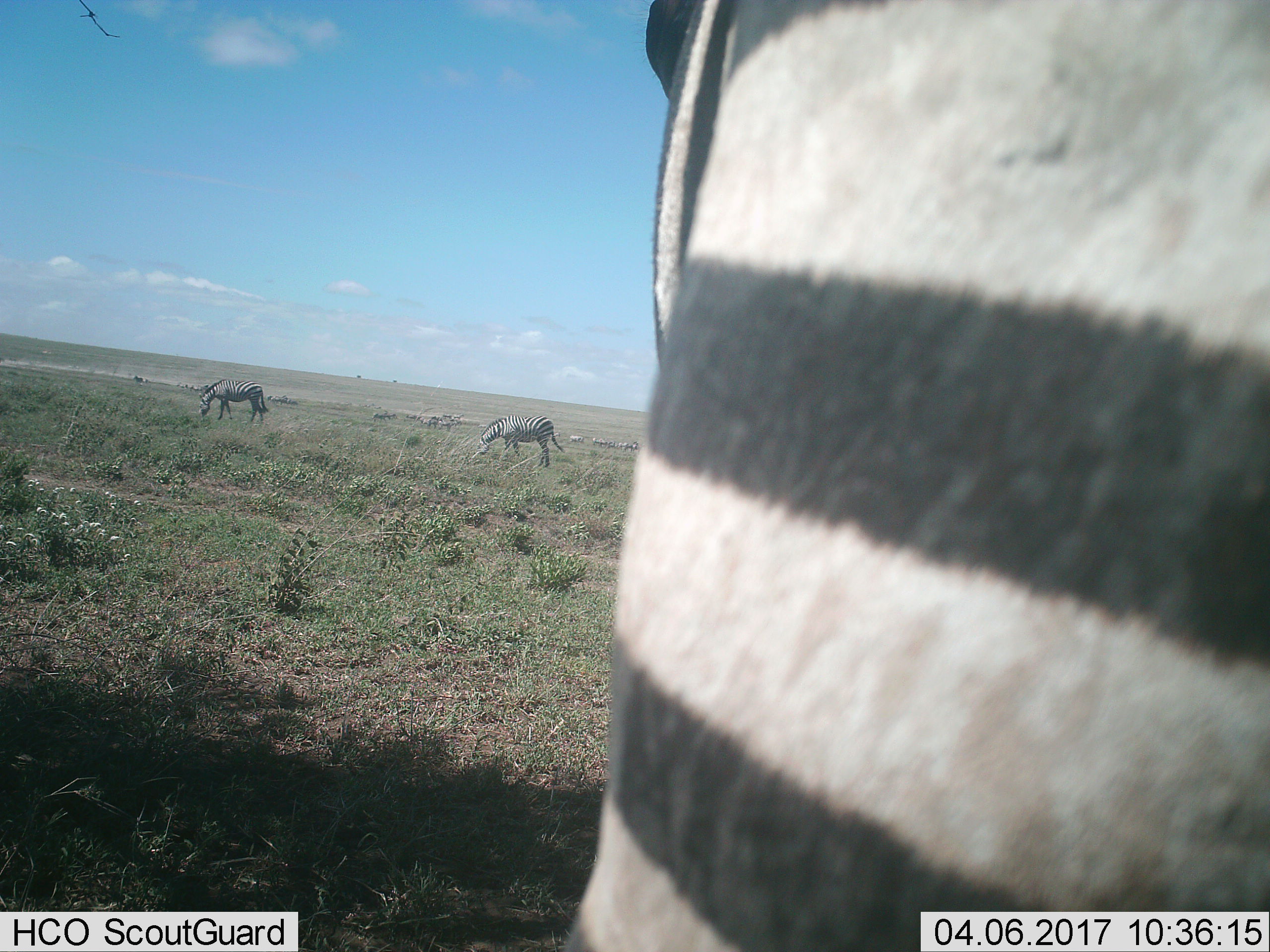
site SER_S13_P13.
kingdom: Animalia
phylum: Chordata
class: Mammalia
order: Perissodactyla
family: Equidae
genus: Equus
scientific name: Equus quagga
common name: plains zebra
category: zebraplains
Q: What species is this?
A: Zebraplains (plains zebra) (Equus quagga).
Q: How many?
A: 11-50.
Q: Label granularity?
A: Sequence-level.